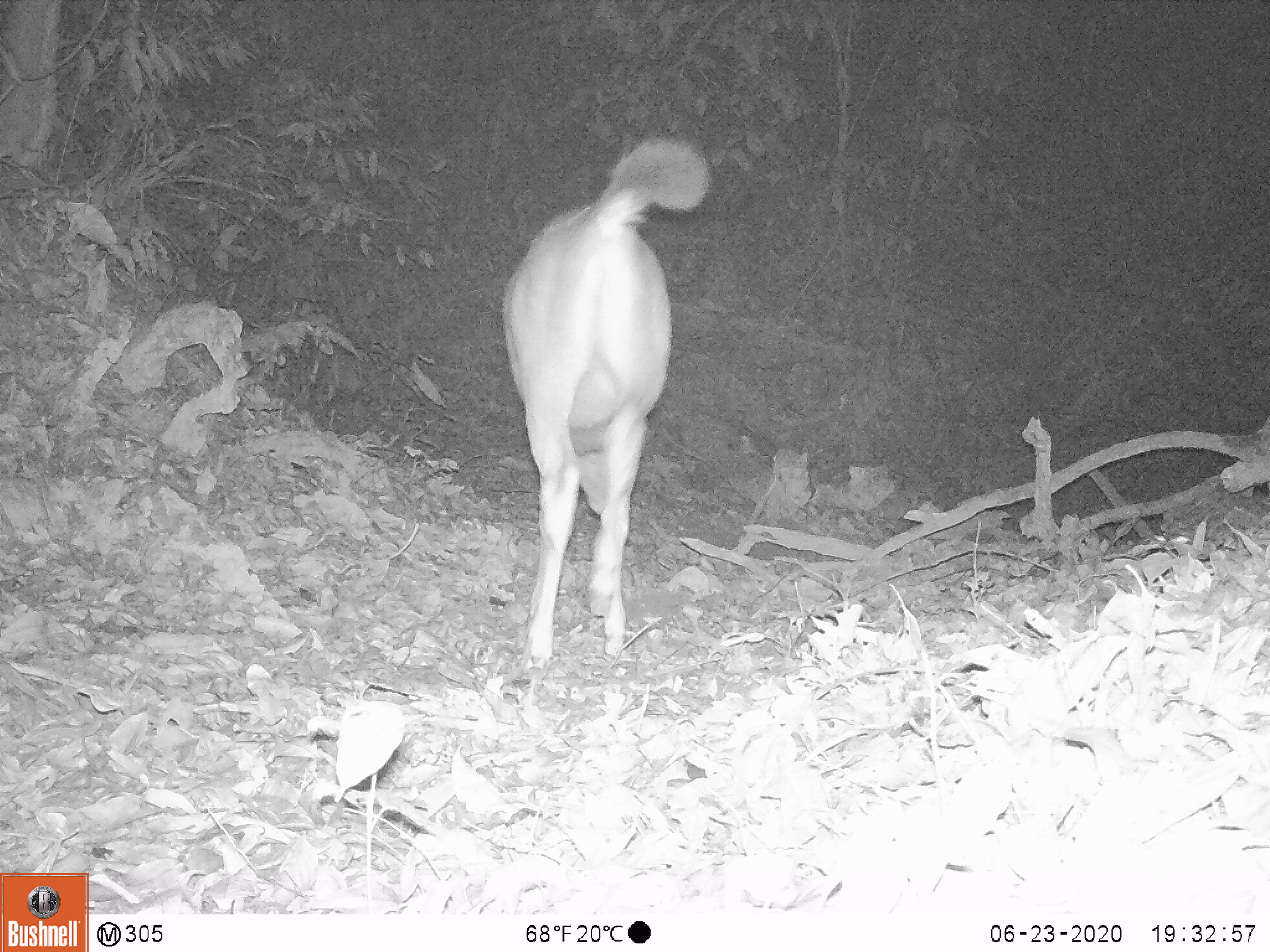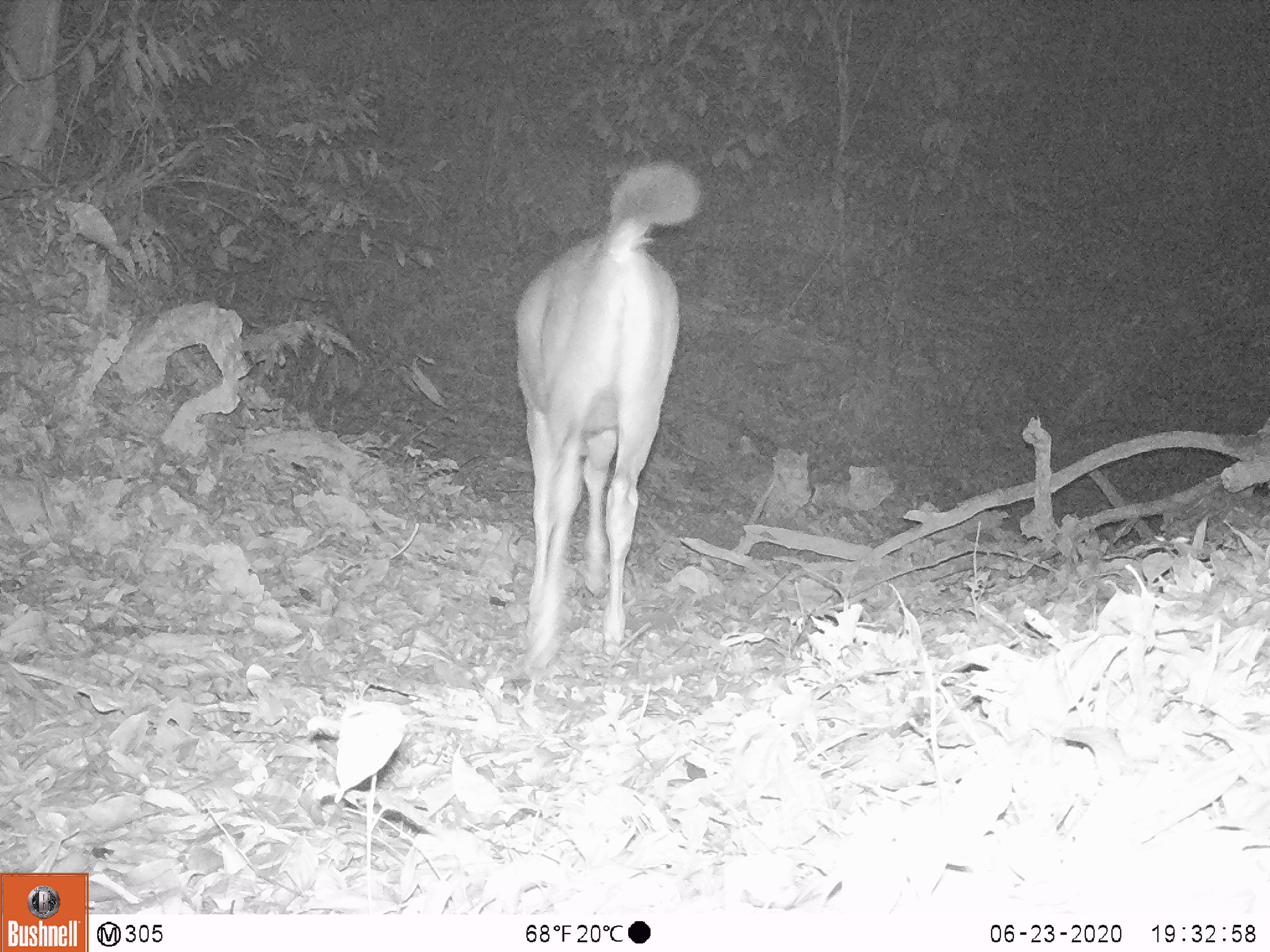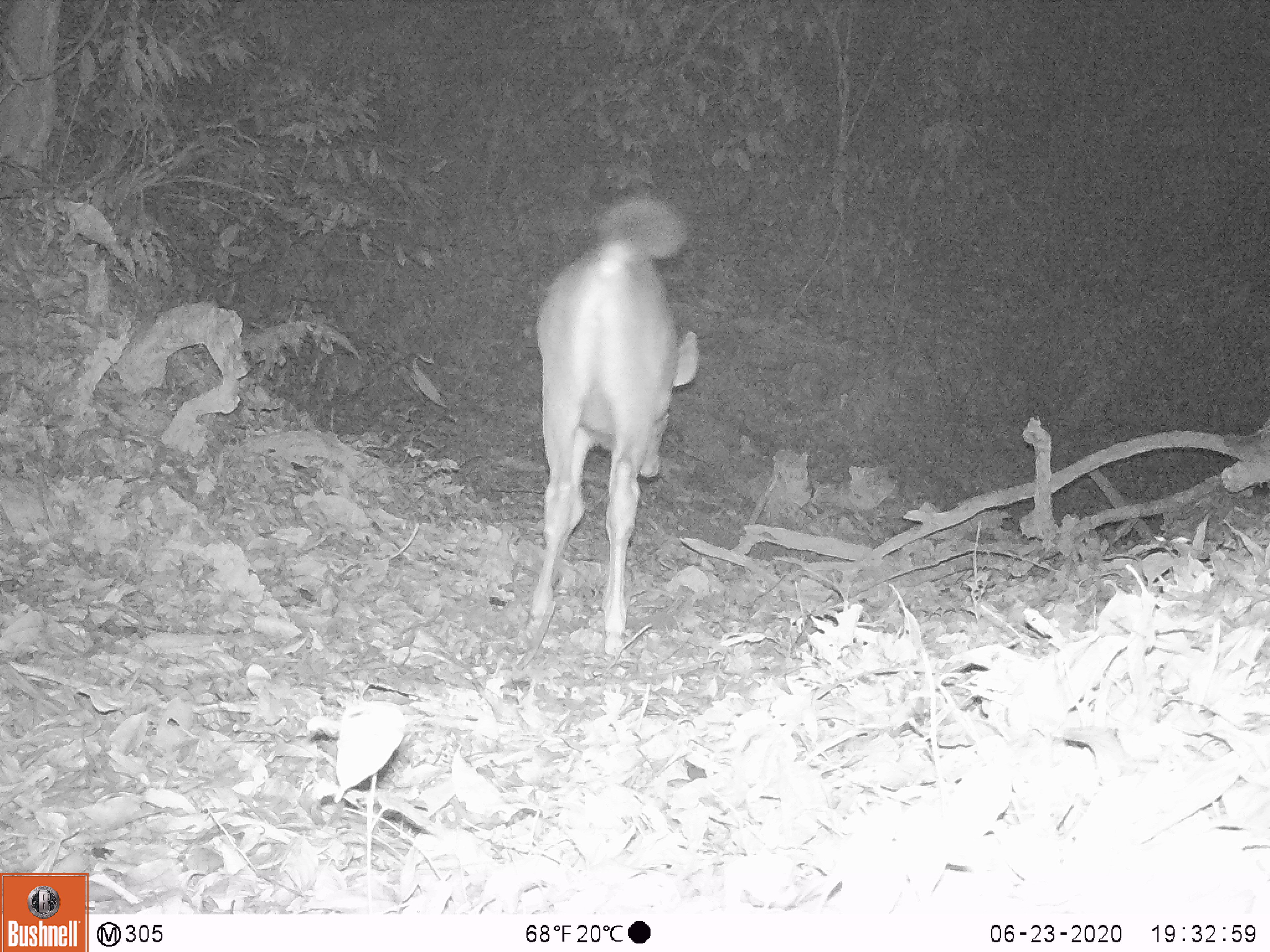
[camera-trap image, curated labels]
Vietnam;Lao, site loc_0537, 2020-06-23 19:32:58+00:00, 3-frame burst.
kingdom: Animalia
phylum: Chordata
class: Mammalia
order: Artiodactyla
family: Cervidae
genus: Rusa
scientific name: Rusa unicolor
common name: sambar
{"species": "sambar (Rusa unicolor)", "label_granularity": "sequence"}